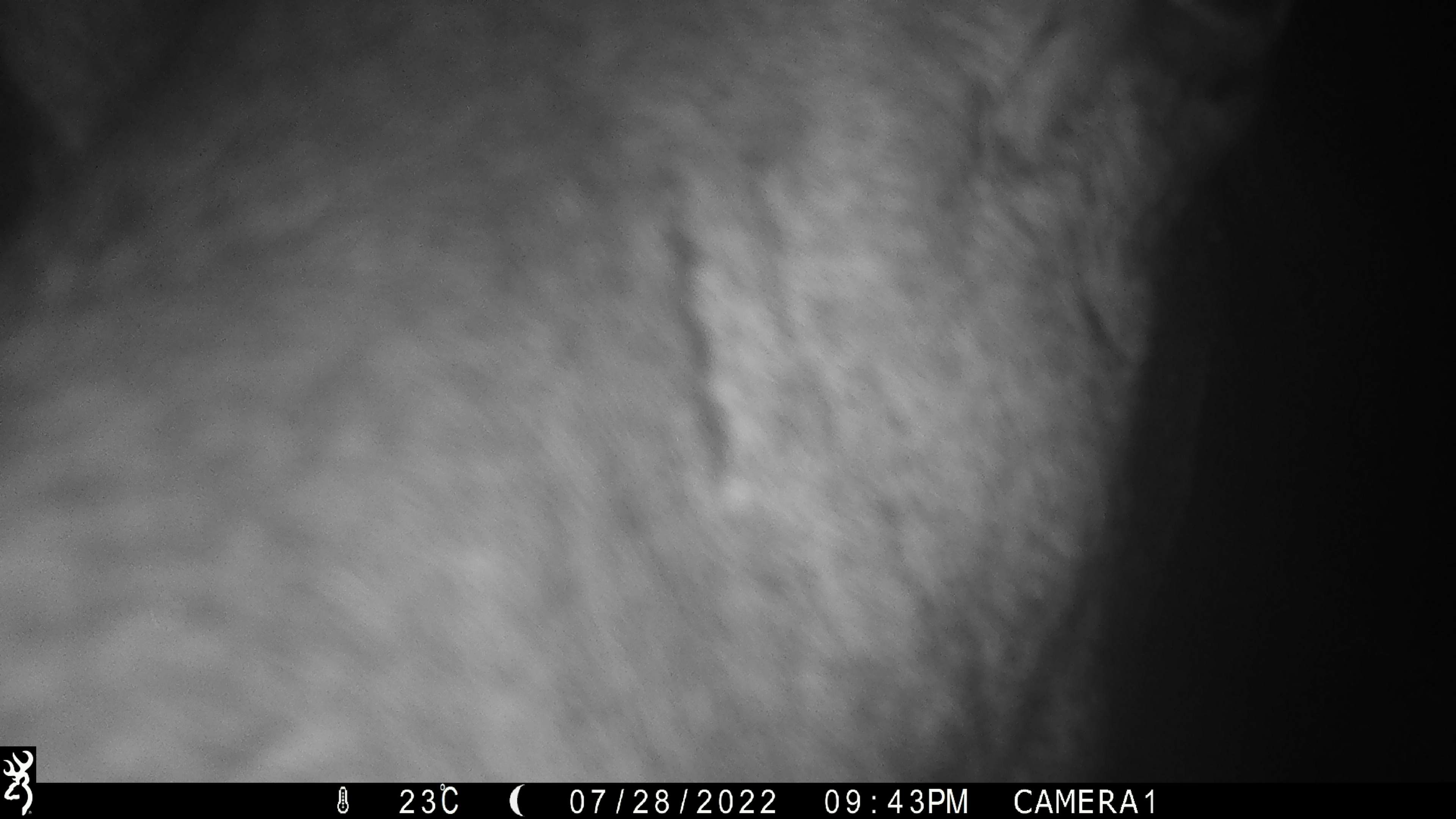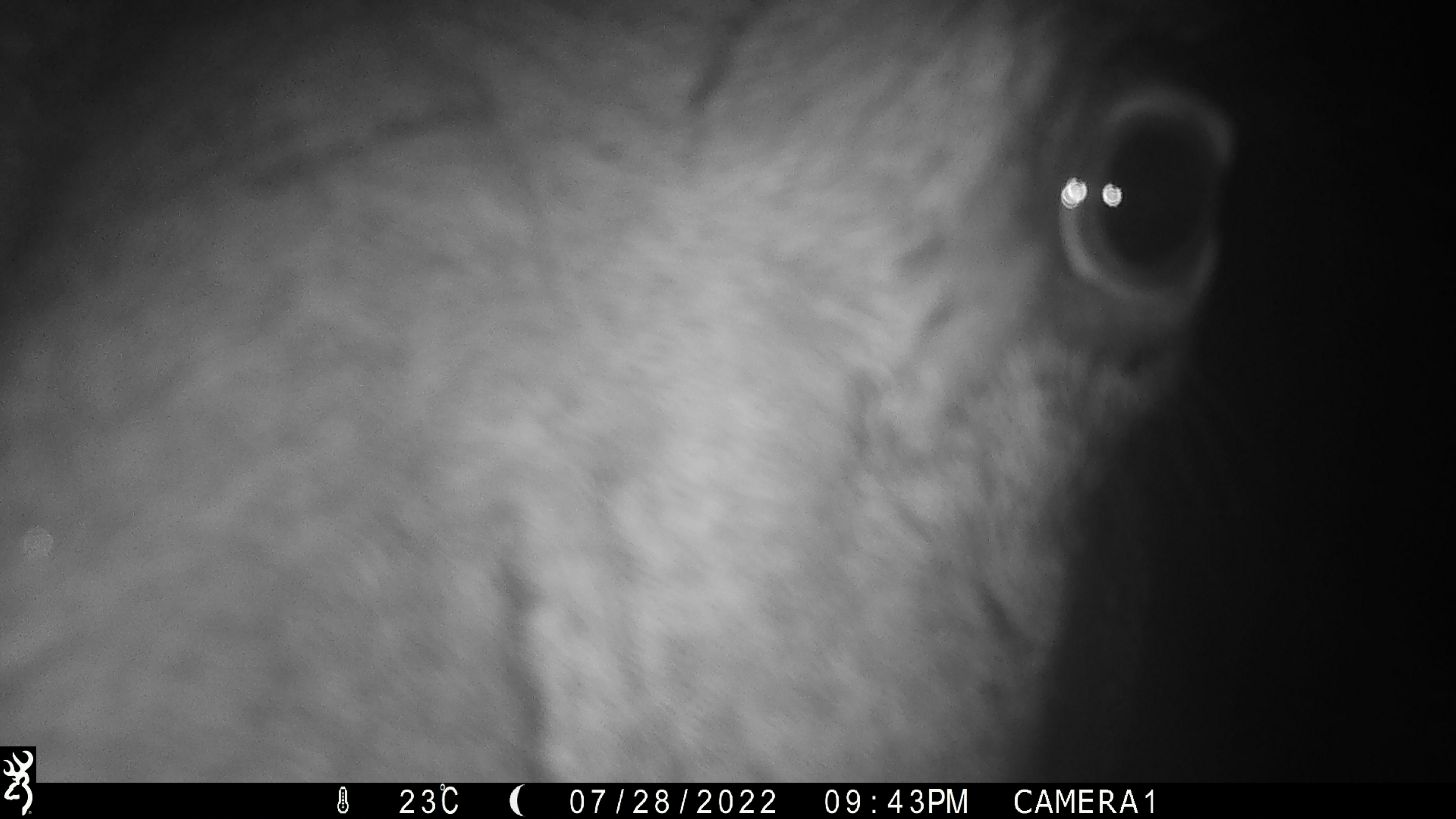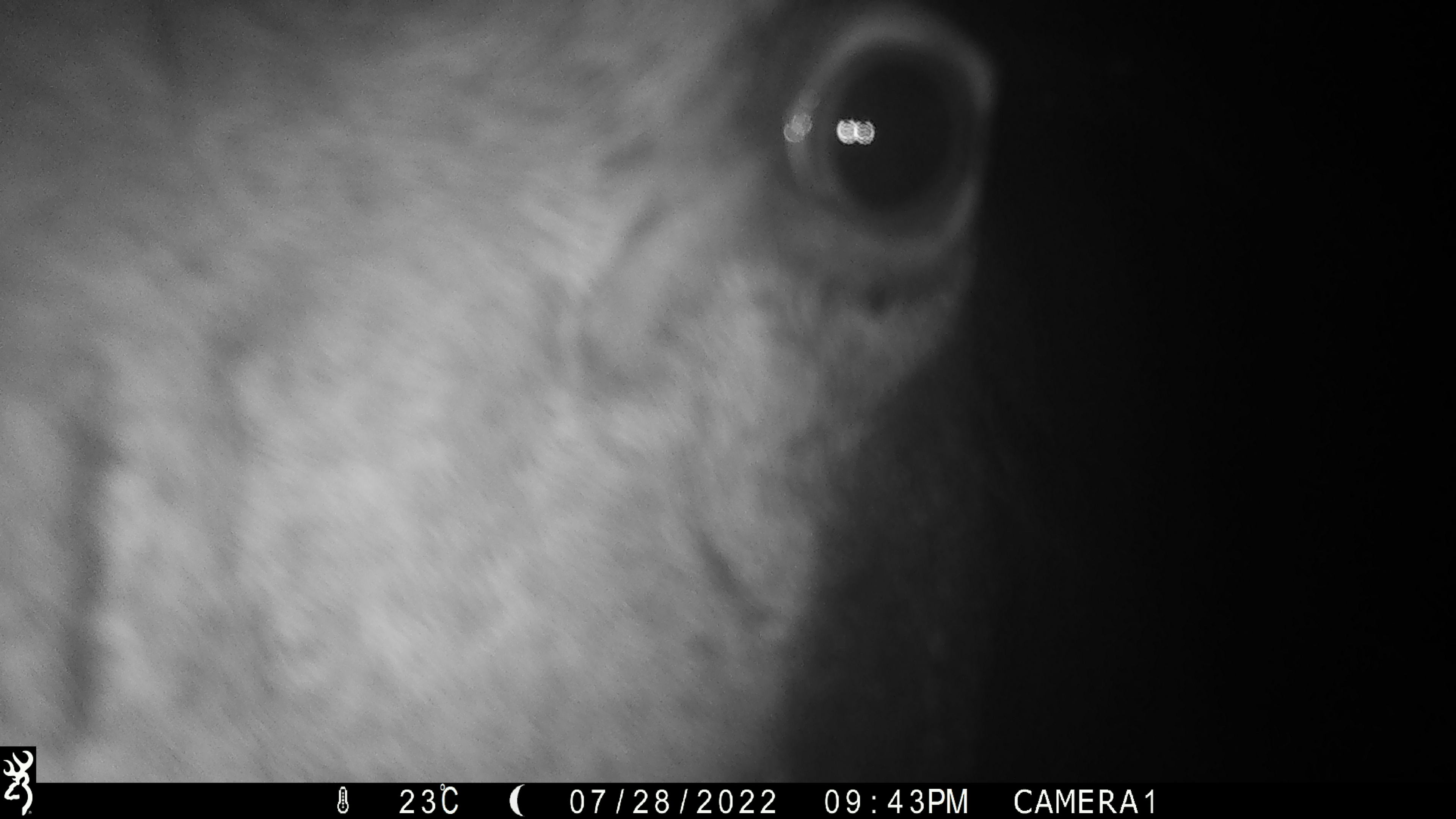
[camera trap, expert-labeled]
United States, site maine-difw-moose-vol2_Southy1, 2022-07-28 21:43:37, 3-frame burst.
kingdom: Animalia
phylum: Chordata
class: Mammalia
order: Artiodactyla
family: Cervidae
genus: Alces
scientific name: Alces alces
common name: moose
Moose (Alces alces).